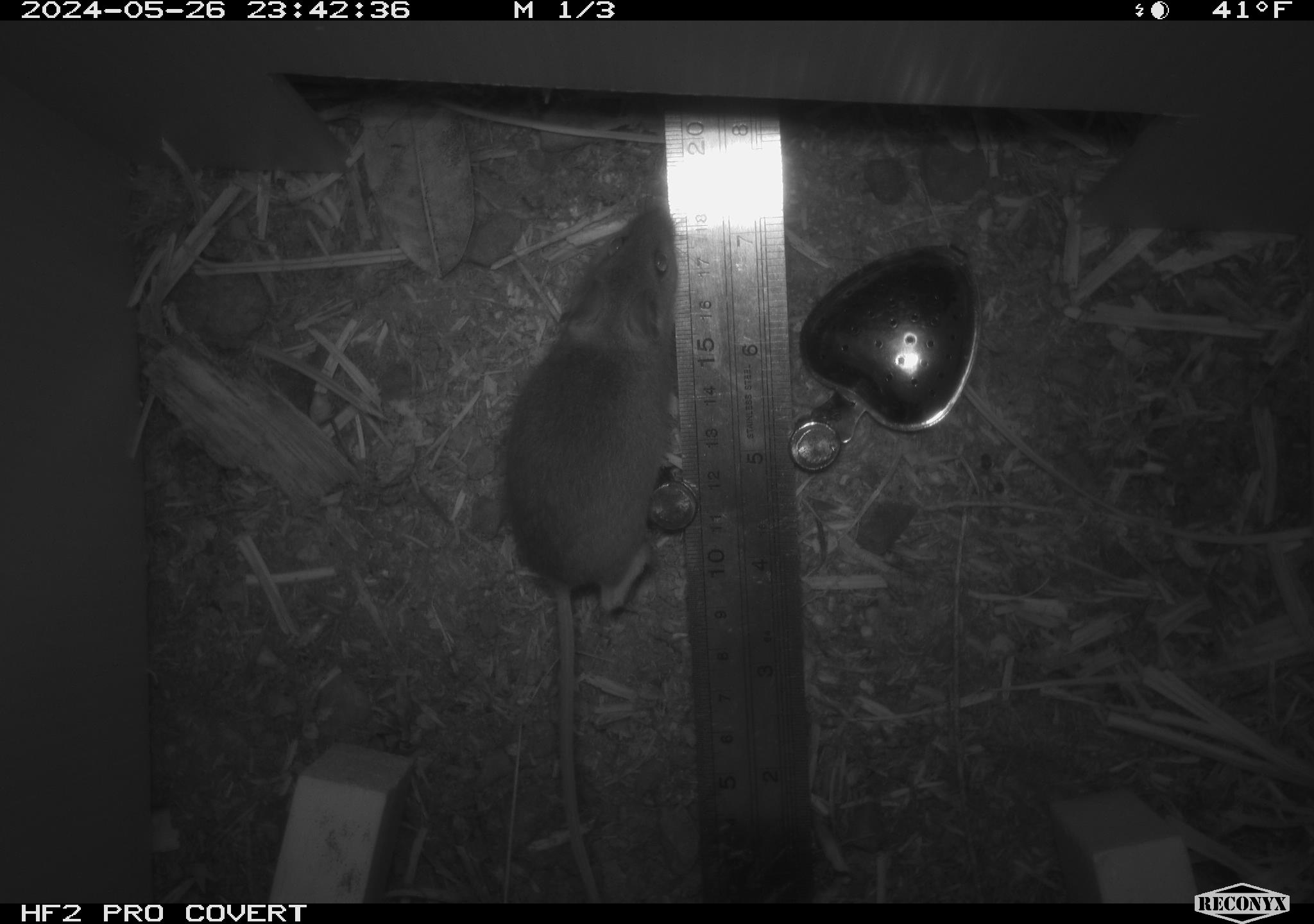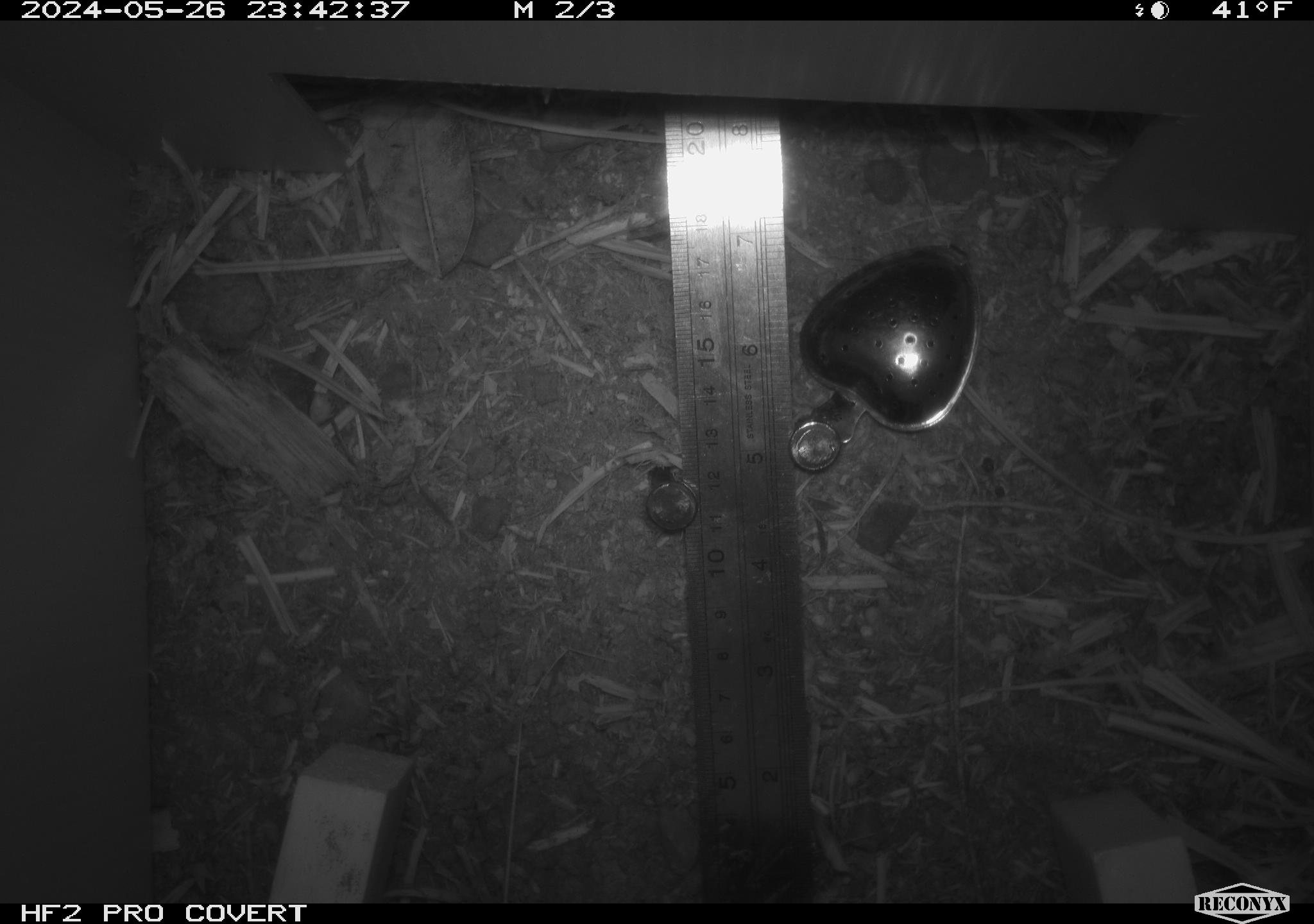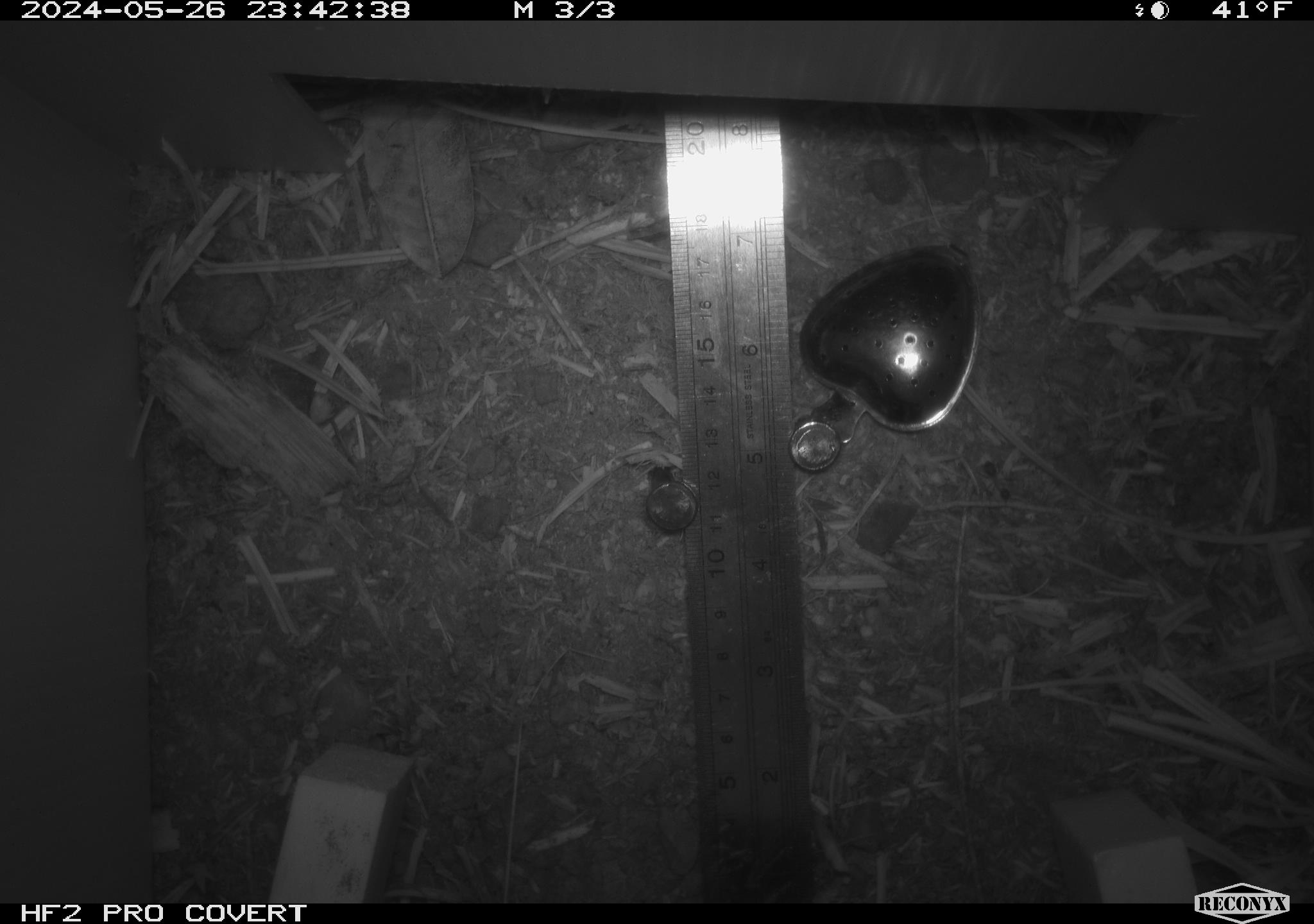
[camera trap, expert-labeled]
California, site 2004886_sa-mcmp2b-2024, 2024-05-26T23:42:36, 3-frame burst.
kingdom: Animalia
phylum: Chordata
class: Mammalia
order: Rodentia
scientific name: Rodentia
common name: mouse species